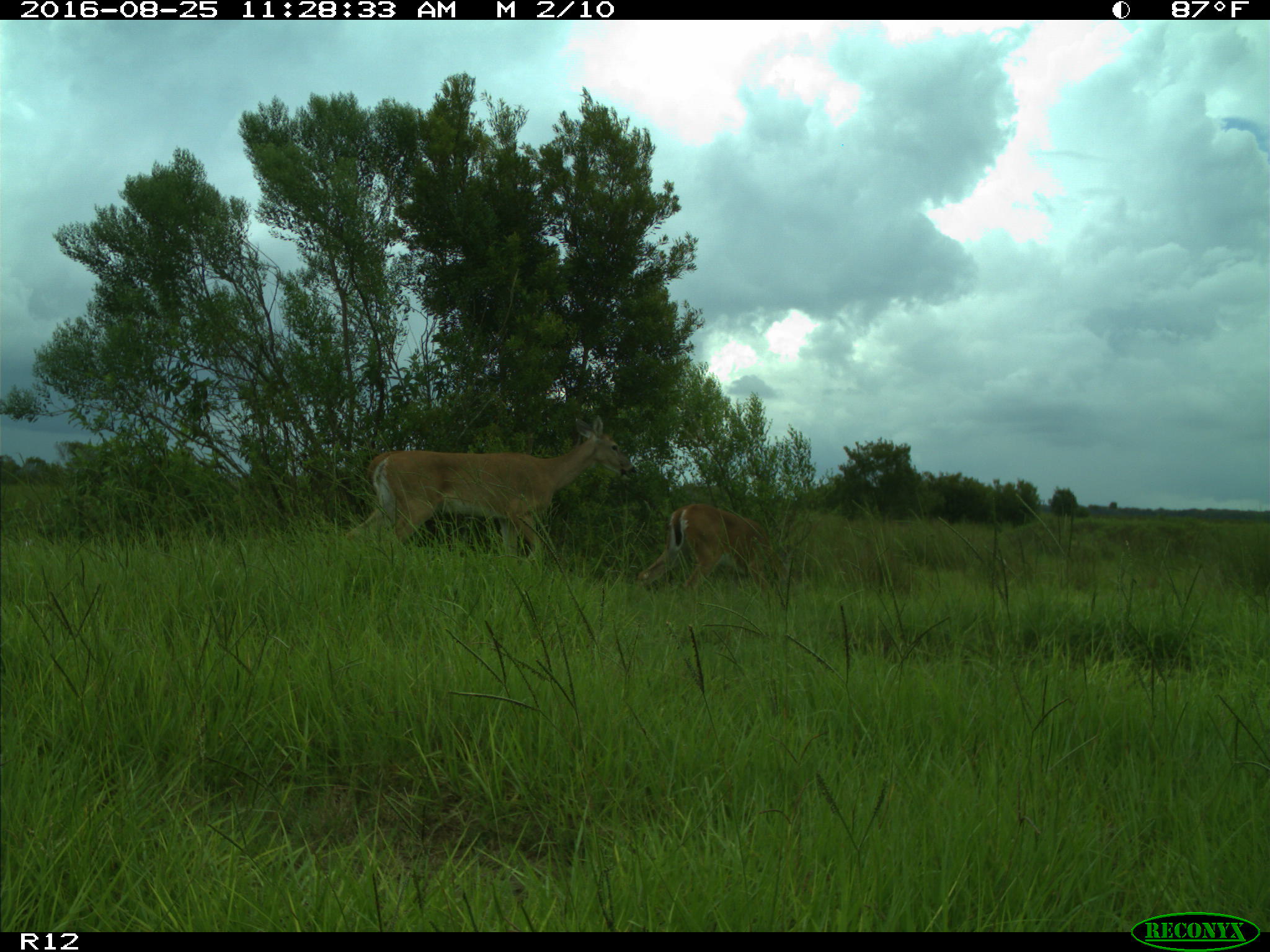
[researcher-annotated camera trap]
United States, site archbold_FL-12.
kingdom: Animalia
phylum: Chordata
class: Mammalia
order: Artiodactyla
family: Cervidae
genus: Odocoileus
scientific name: Odocoileus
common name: deer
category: unidentified deer